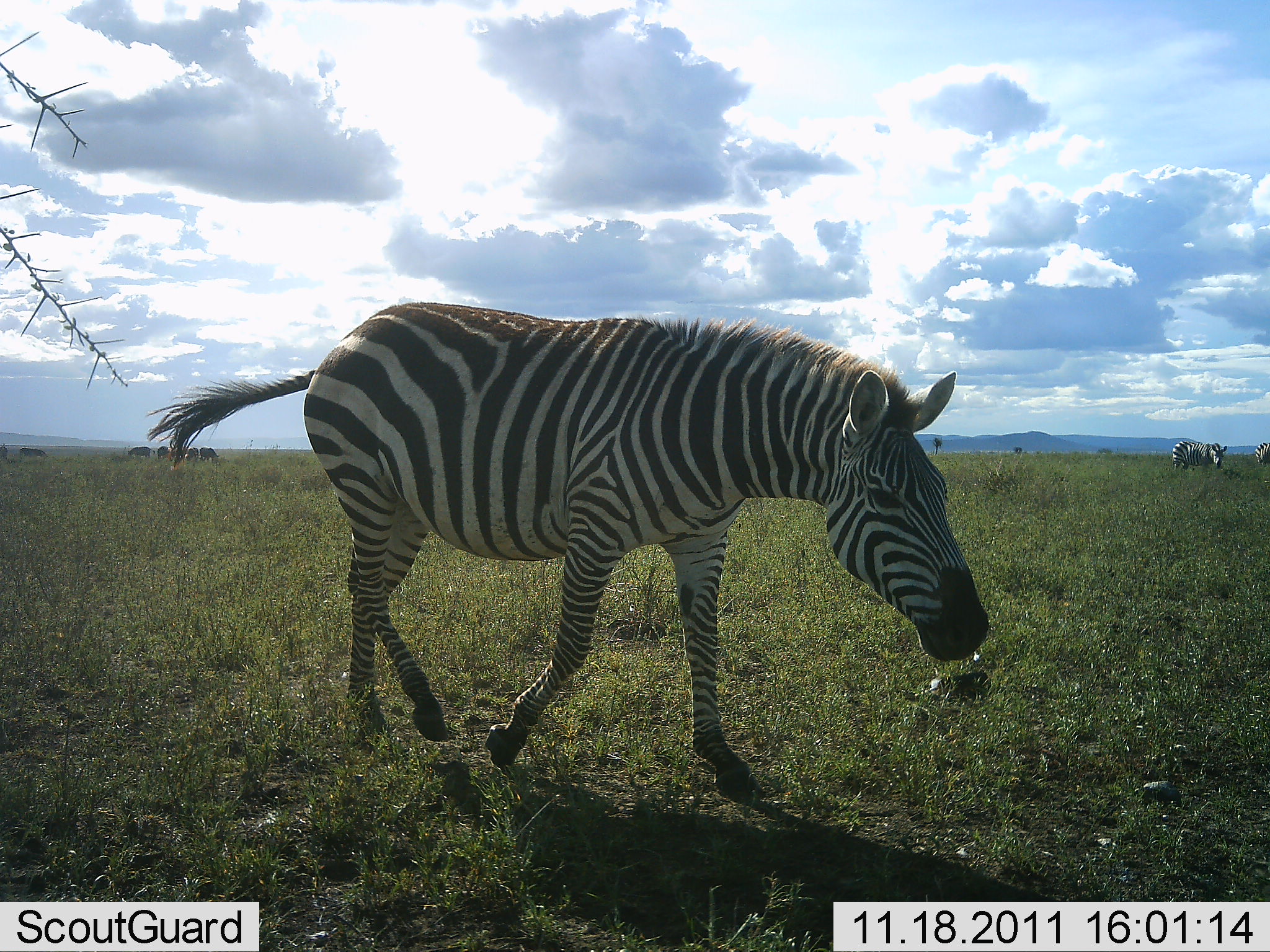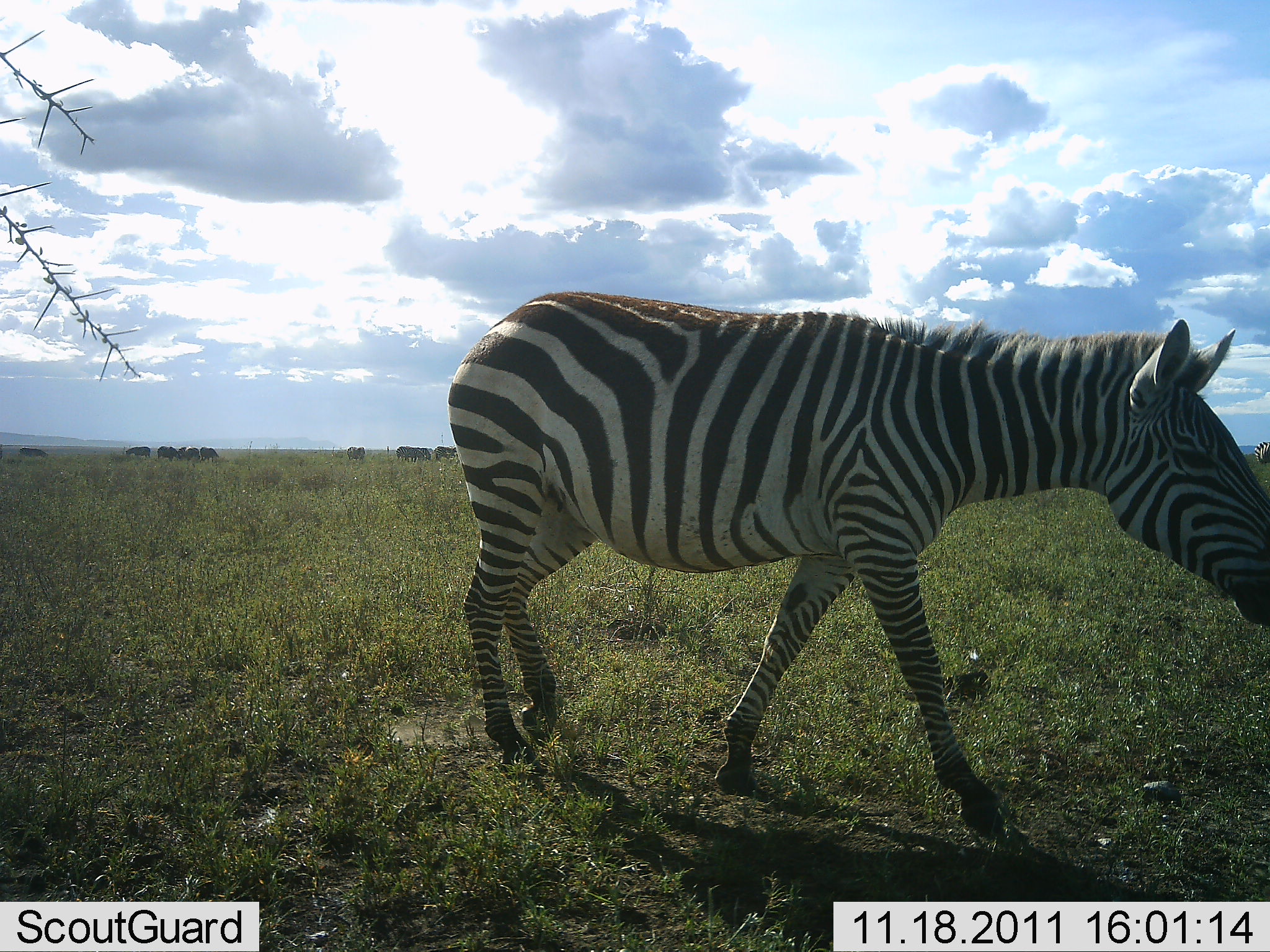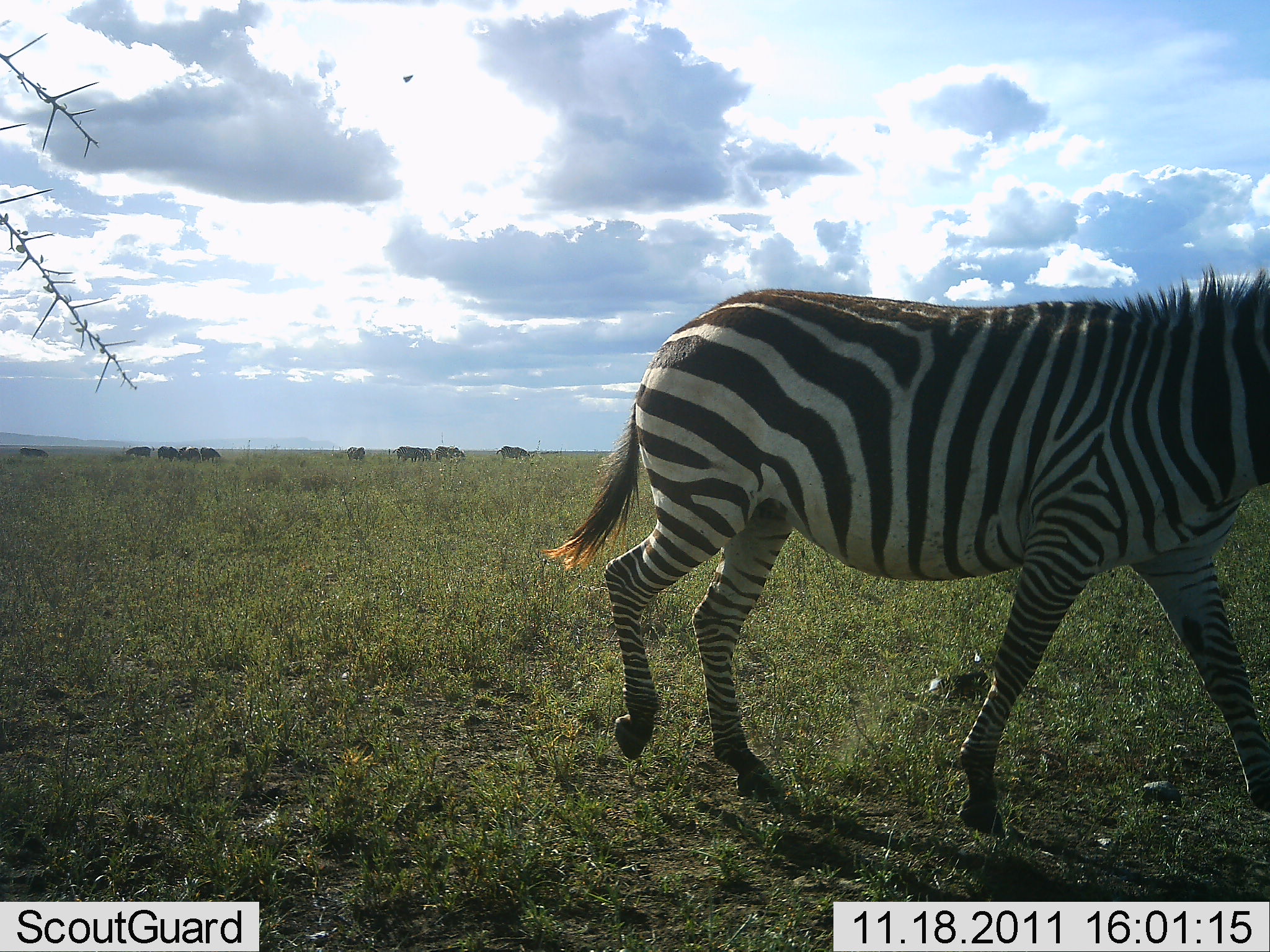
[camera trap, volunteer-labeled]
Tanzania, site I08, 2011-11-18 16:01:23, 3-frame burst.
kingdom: Animalia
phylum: Chordata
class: Mammalia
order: Perissodactyla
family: Equidae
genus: Equus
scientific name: Equus quagga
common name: plains zebra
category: zebra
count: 3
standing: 33%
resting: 0%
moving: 93%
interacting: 0%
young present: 0%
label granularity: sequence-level